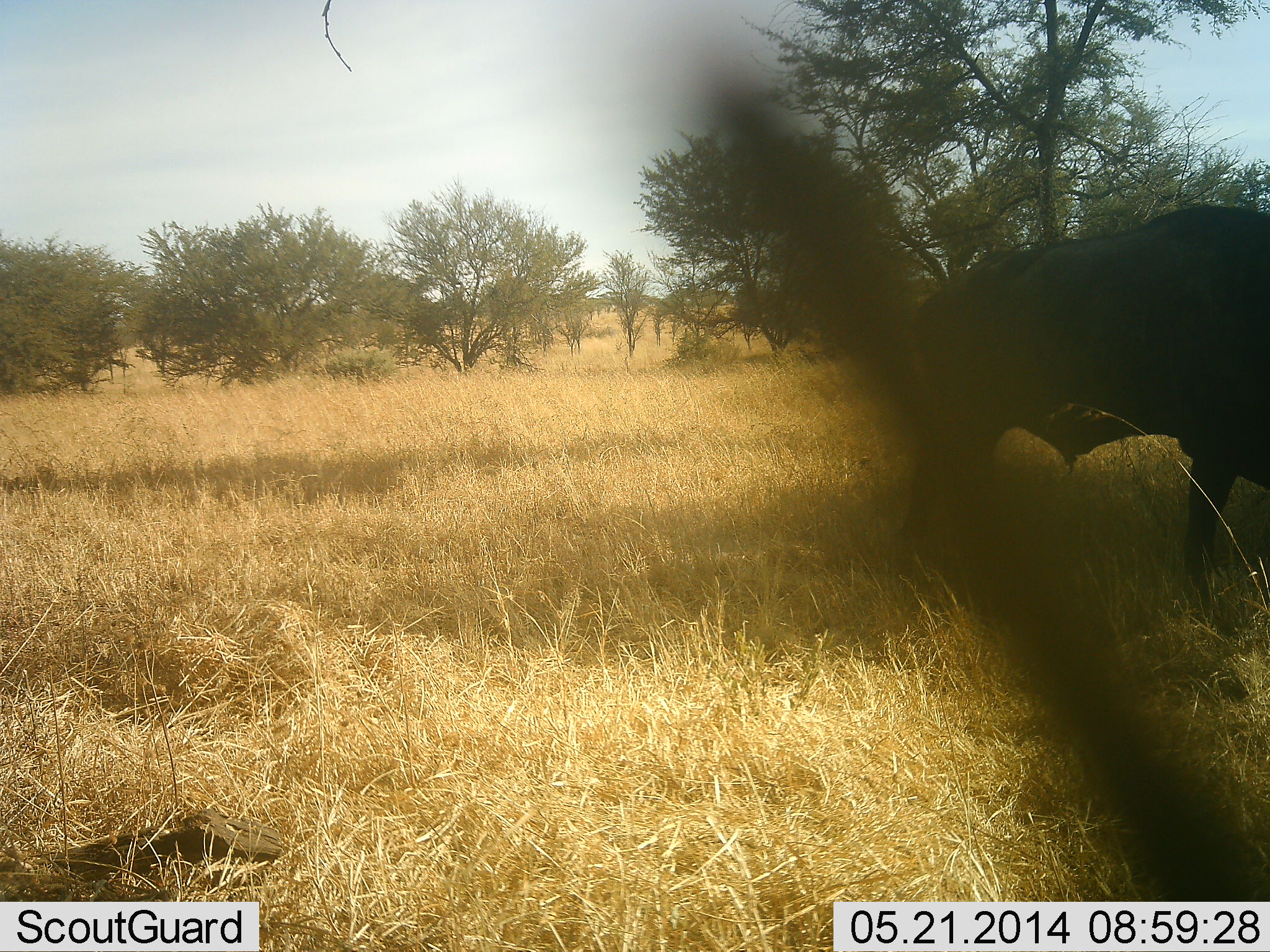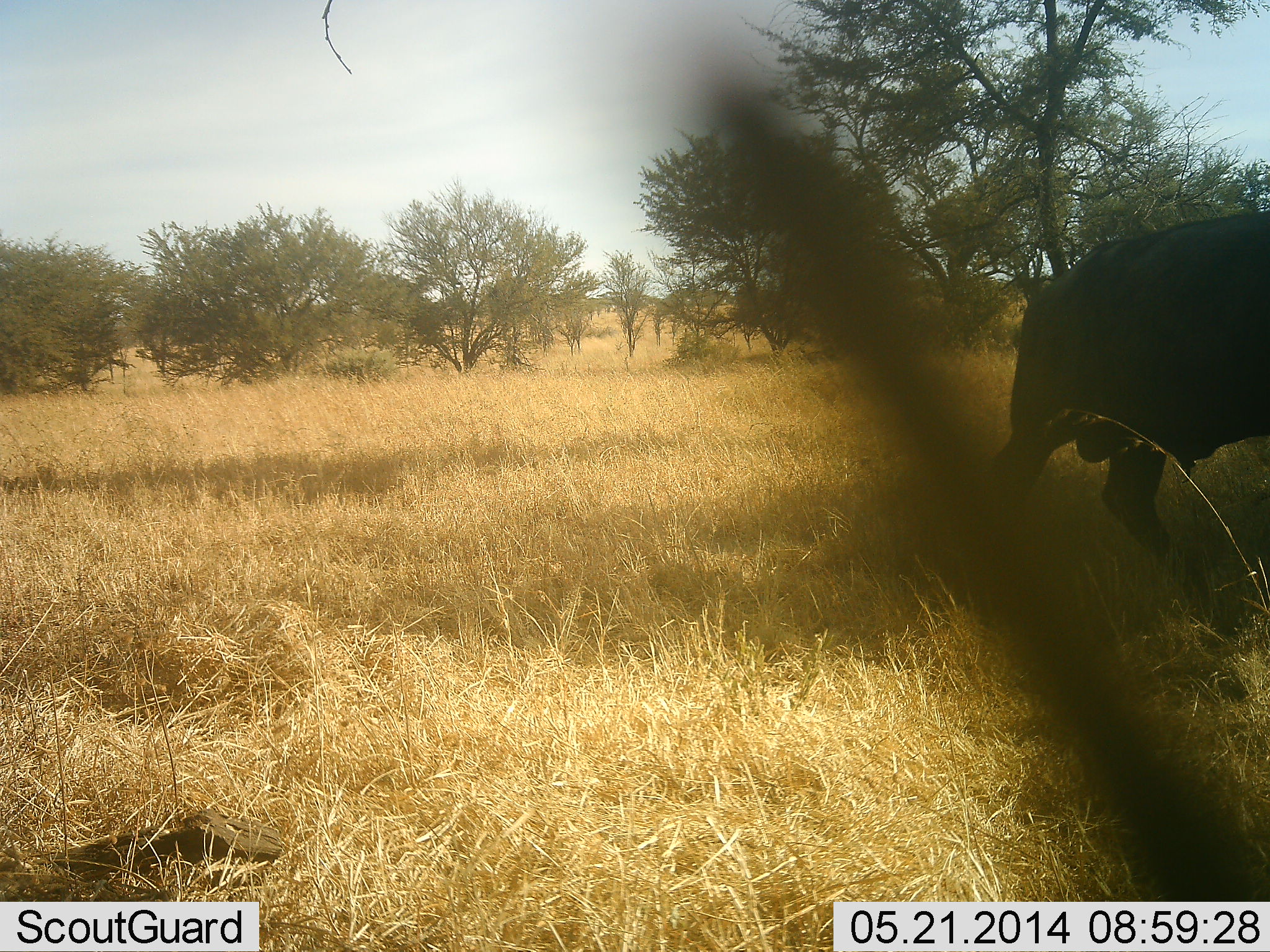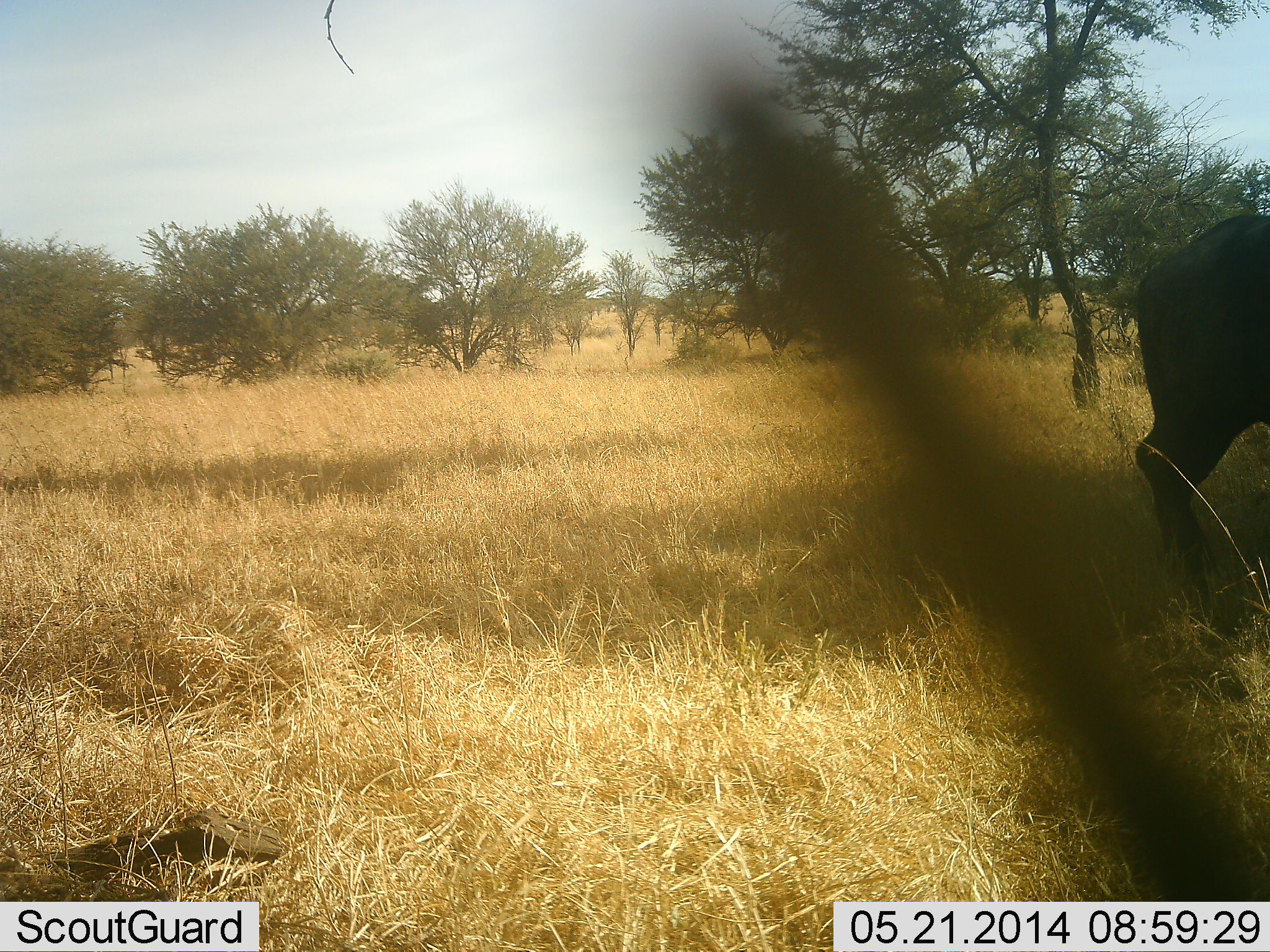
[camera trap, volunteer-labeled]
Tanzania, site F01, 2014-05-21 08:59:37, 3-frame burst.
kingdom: Animalia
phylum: Chordata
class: Mammalia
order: Artiodactyla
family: Bovidae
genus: Syncerus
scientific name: Syncerus caffer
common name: cape buffalo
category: buffalo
Buffalo (cape buffalo) (Syncerus caffer), count 1. Behavior (volunteer vote fractions): standing 0%, resting 0%, moving 100%, interacting 0%. Young present (vote fraction): 0%. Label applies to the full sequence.